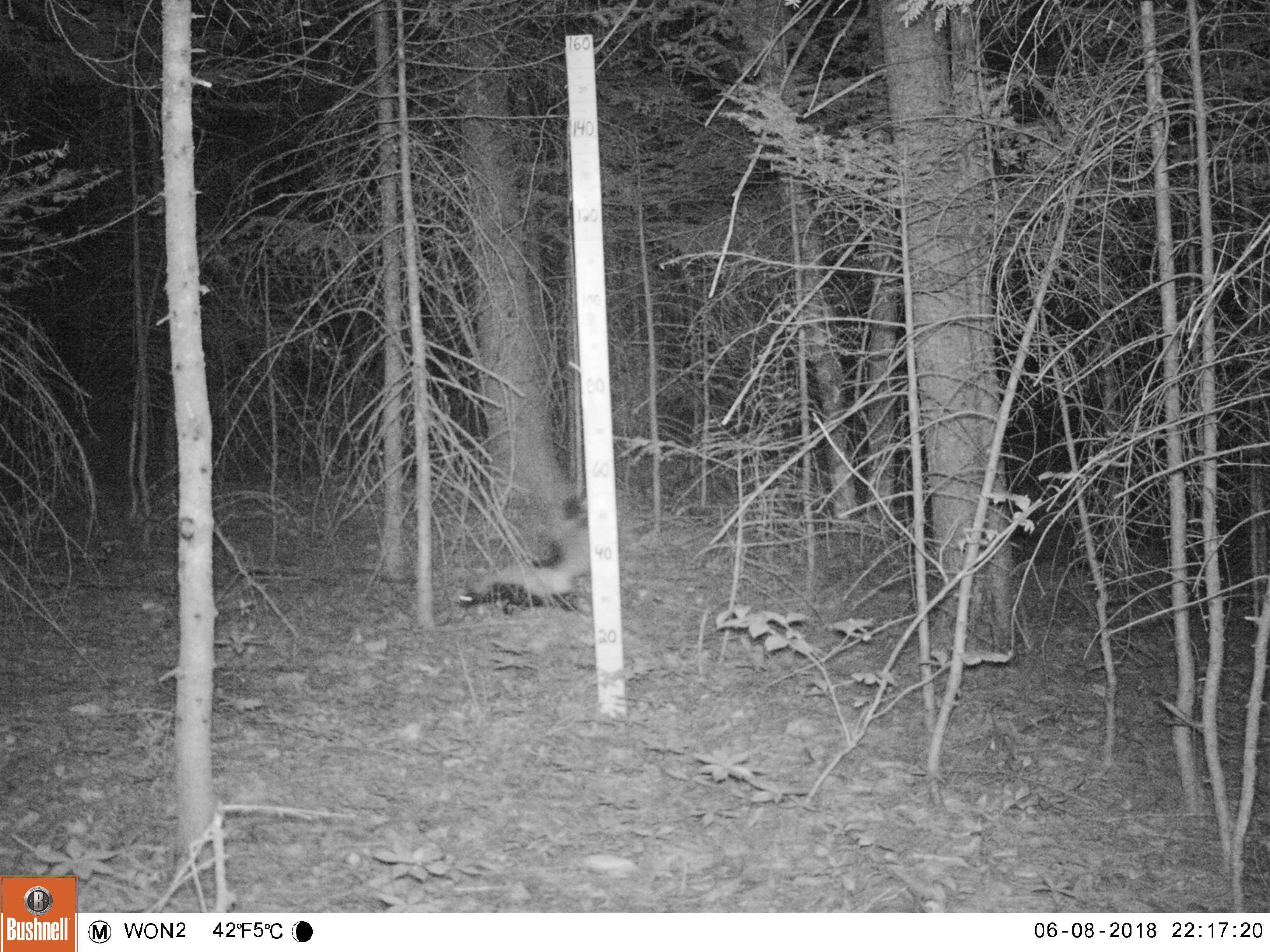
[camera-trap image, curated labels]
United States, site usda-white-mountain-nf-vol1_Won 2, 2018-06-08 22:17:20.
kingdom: Animalia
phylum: Chordata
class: Mammalia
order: Carnivora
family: Mephitidae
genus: Mephitis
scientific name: Mephitis mephitis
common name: striped skunk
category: skunk